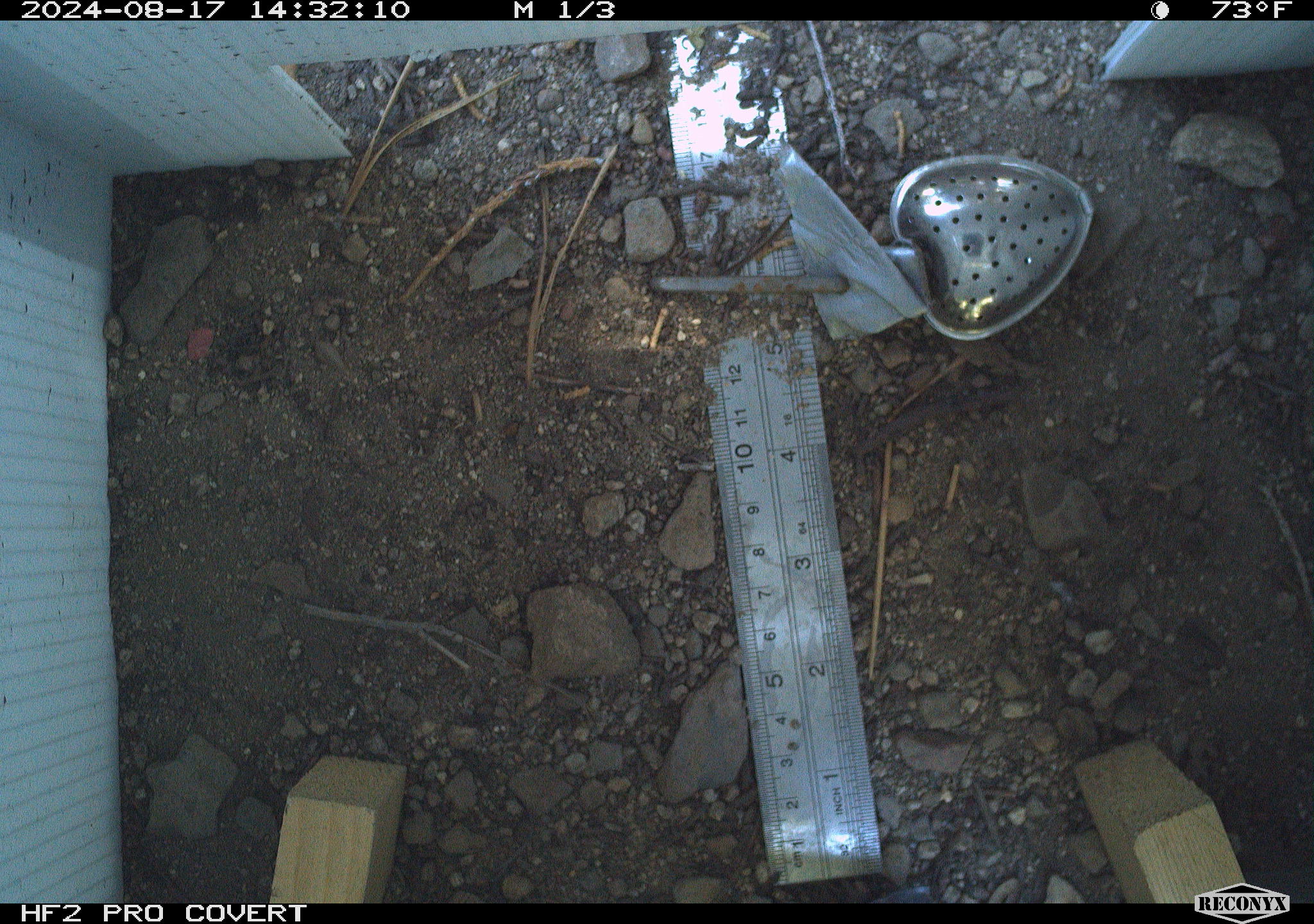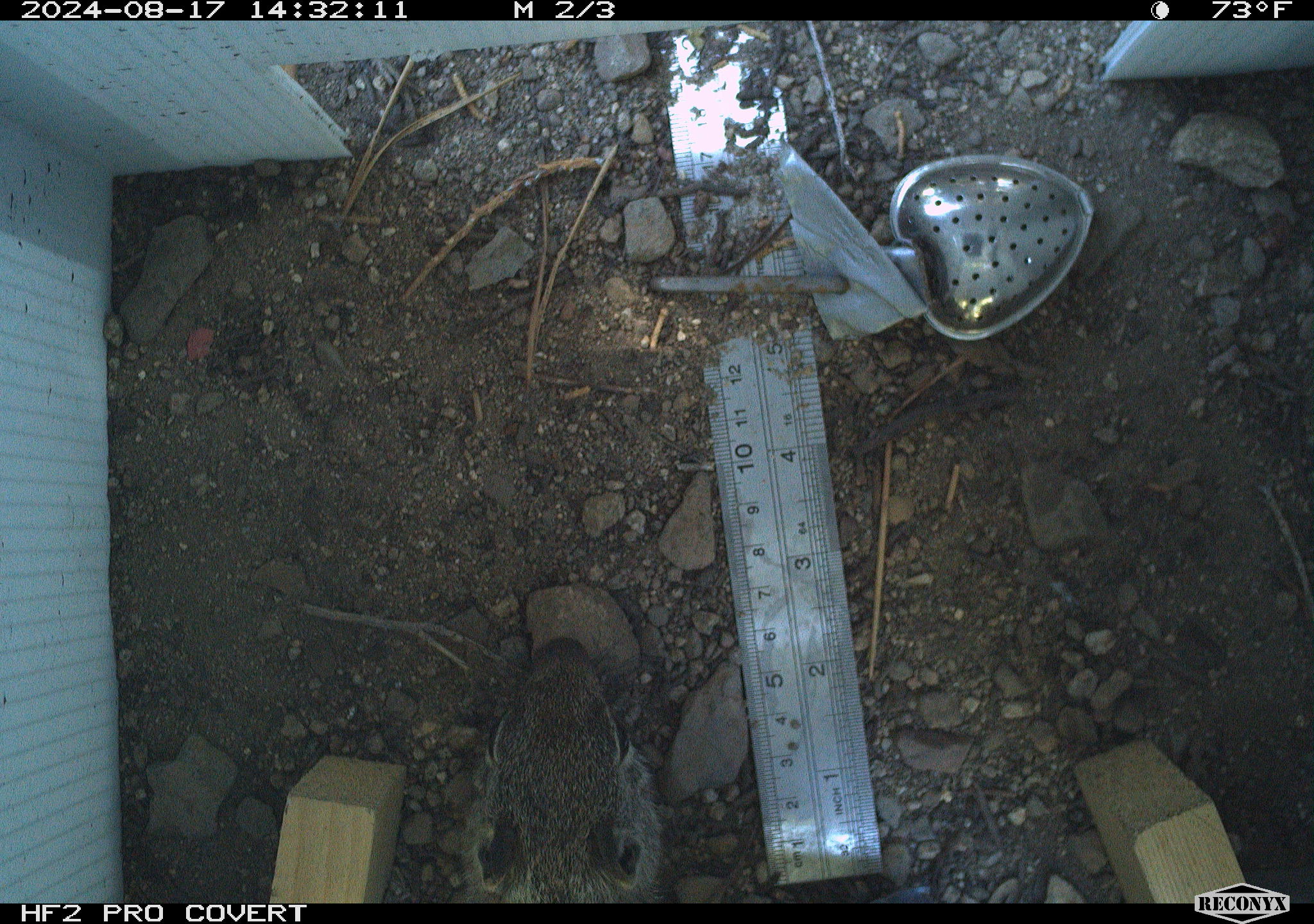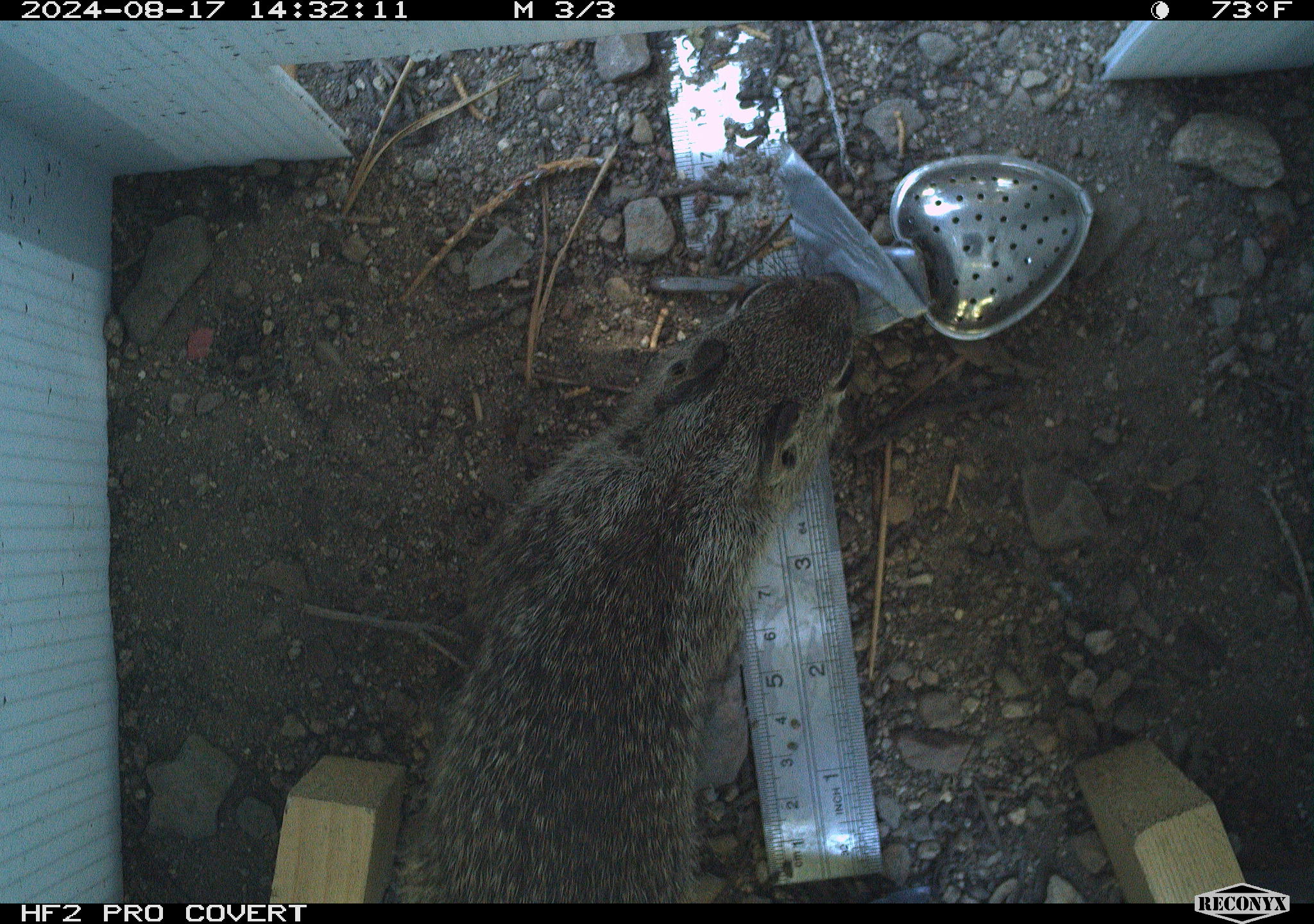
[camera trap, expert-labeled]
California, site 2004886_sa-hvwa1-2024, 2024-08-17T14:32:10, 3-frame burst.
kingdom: Animalia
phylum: Chordata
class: Mammalia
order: Rodentia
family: Sciuridae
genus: Neotamias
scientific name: Neotamias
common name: western chipmunks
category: neotamias species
Neotamias species (western chipmunks) (Neotamias).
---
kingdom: Animalia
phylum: Chordata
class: Mammalia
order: Rodentia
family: Sciuridae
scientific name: Sciuridae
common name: squirrels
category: sciuridae family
Sciuridae family (squirrels) (Sciuridae).